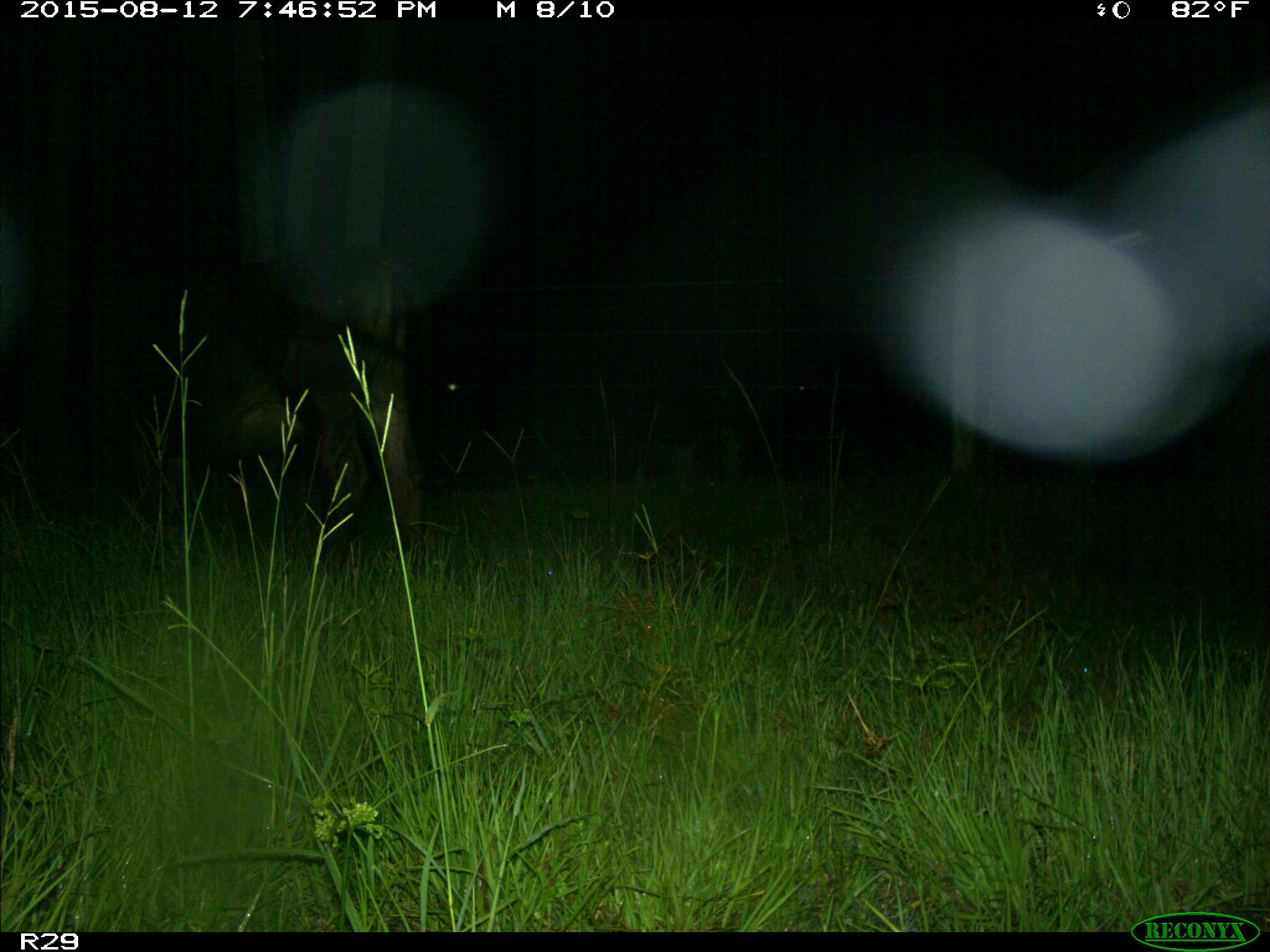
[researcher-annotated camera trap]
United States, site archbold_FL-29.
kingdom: Animalia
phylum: Chordata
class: Mammalia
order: Artiodactyla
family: Bovidae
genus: Bos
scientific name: Bos taurus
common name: domestic cow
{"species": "Bos taurus (domestic cow)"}